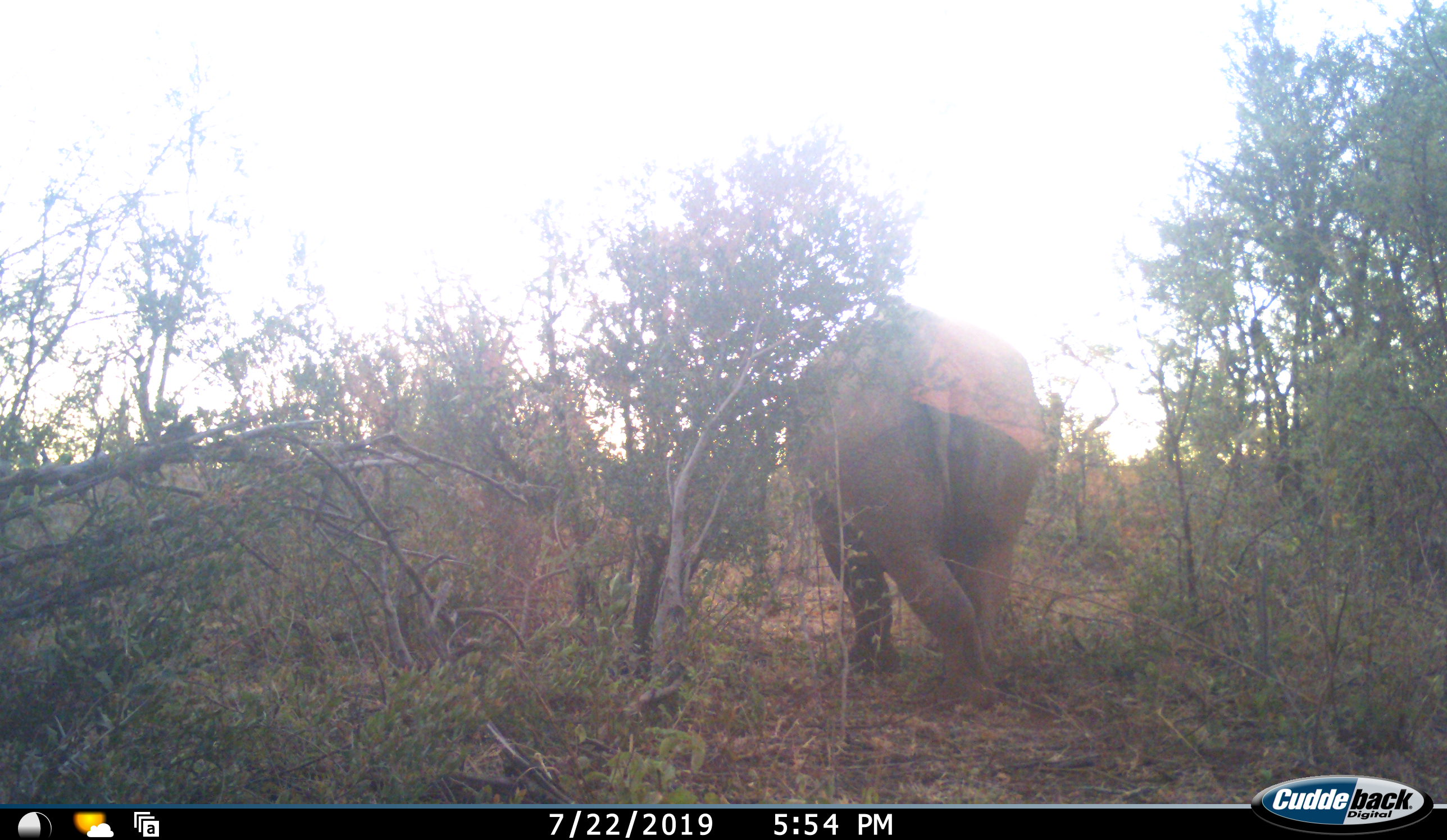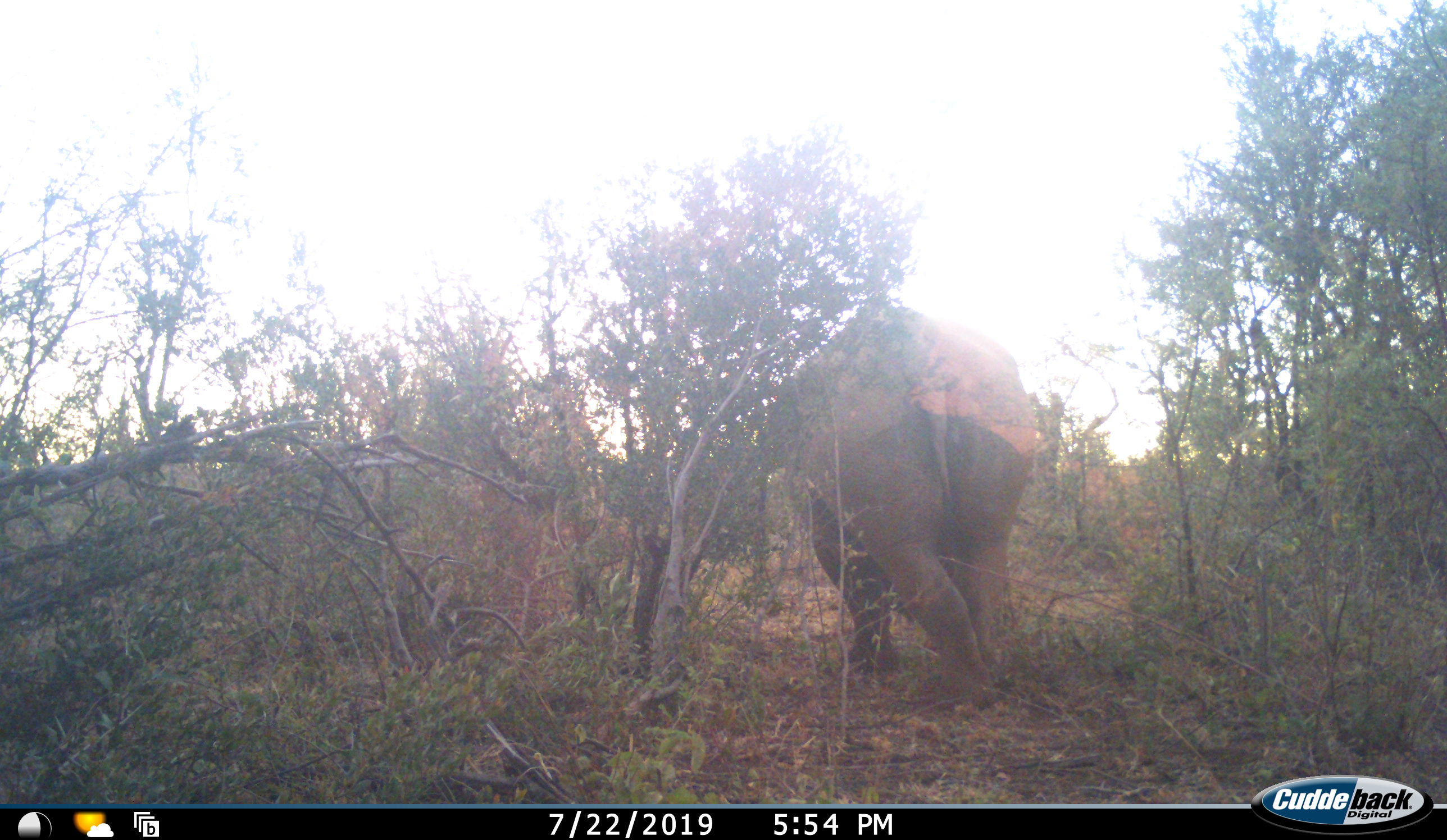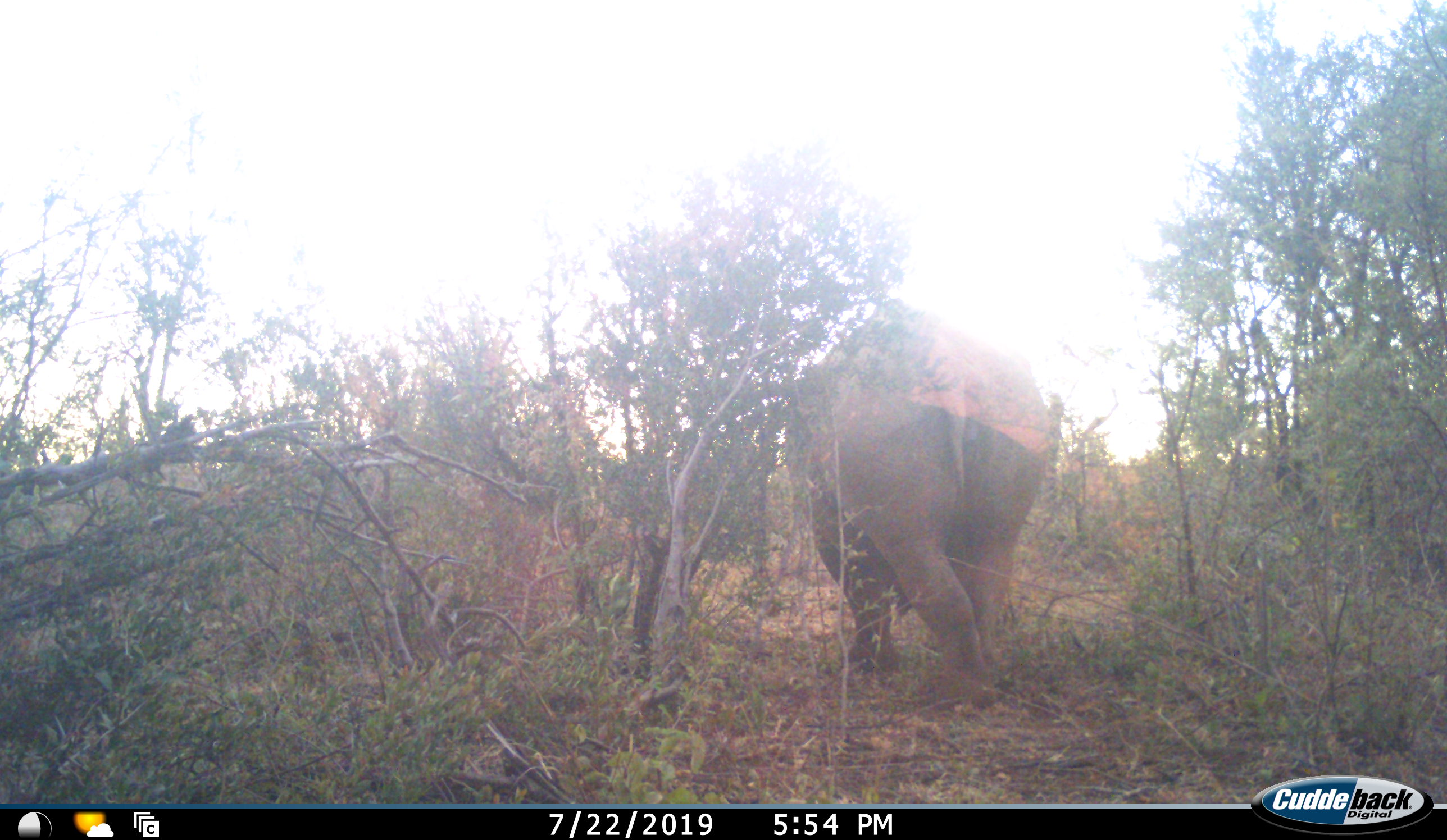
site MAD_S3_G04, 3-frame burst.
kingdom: Animalia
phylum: Chordata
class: Mammalia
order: Proboscidea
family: Elephantidae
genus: Loxodonta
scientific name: Loxodonta africana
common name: african bush elephant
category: elephant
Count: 1.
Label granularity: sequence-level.